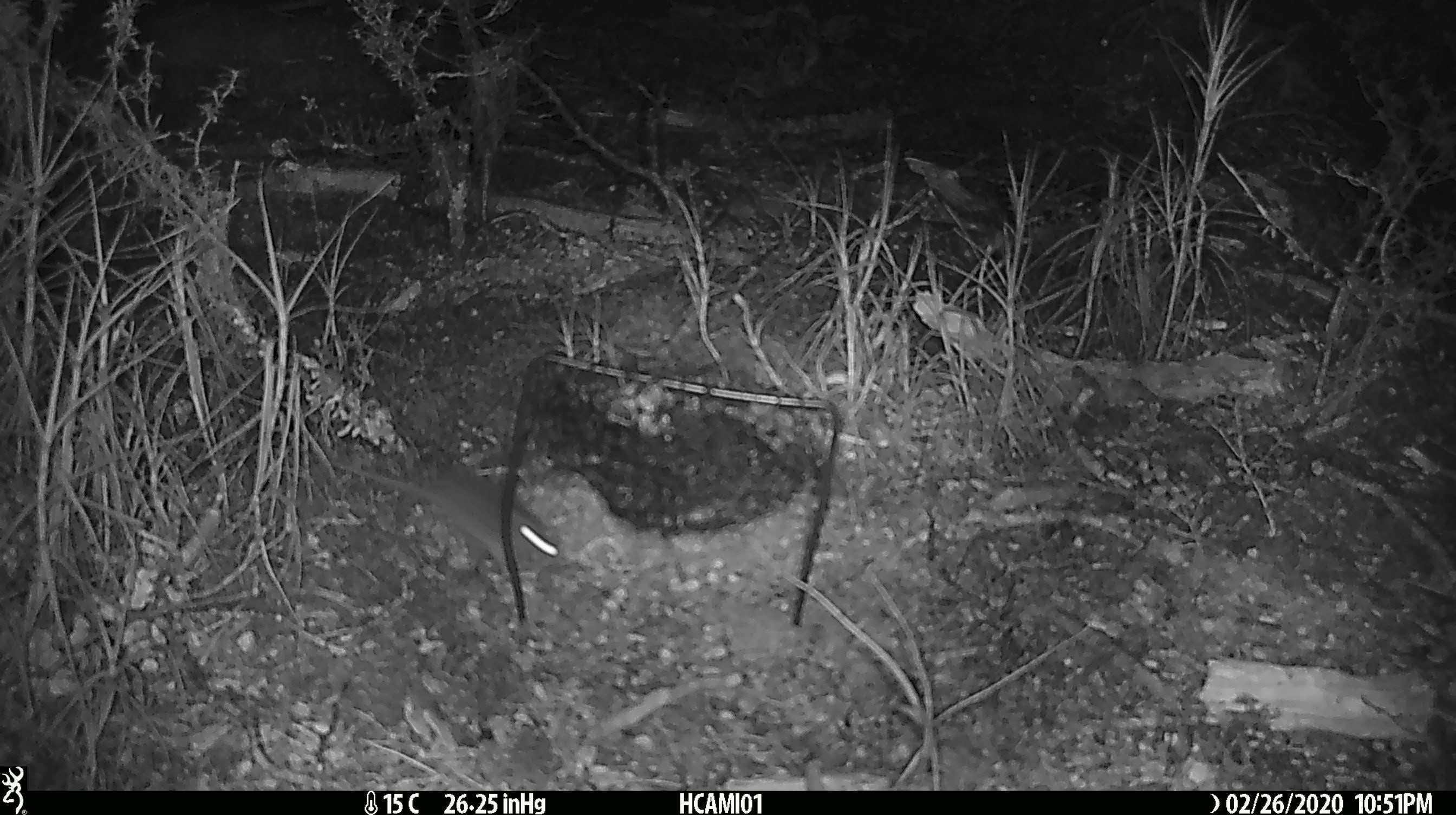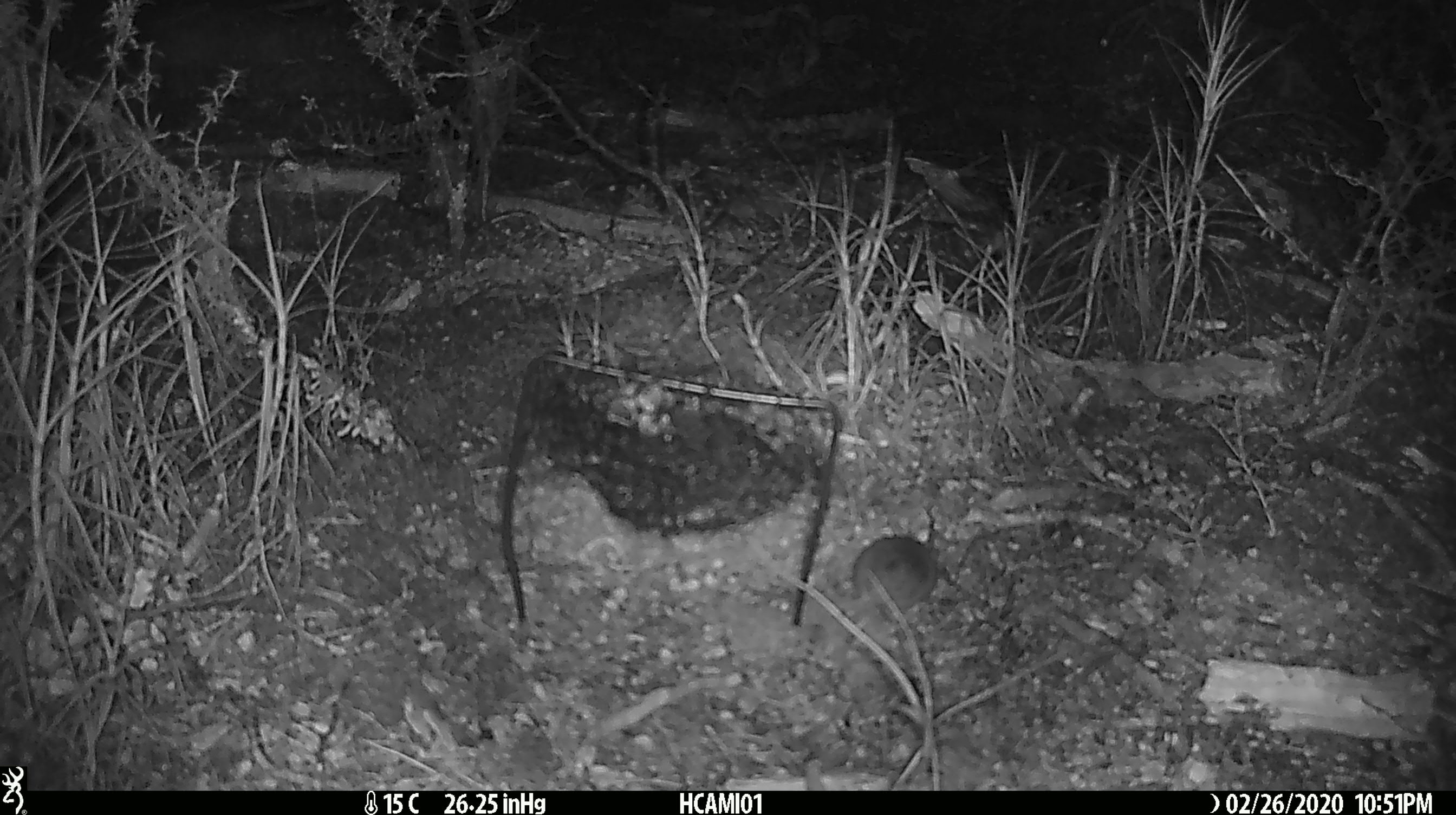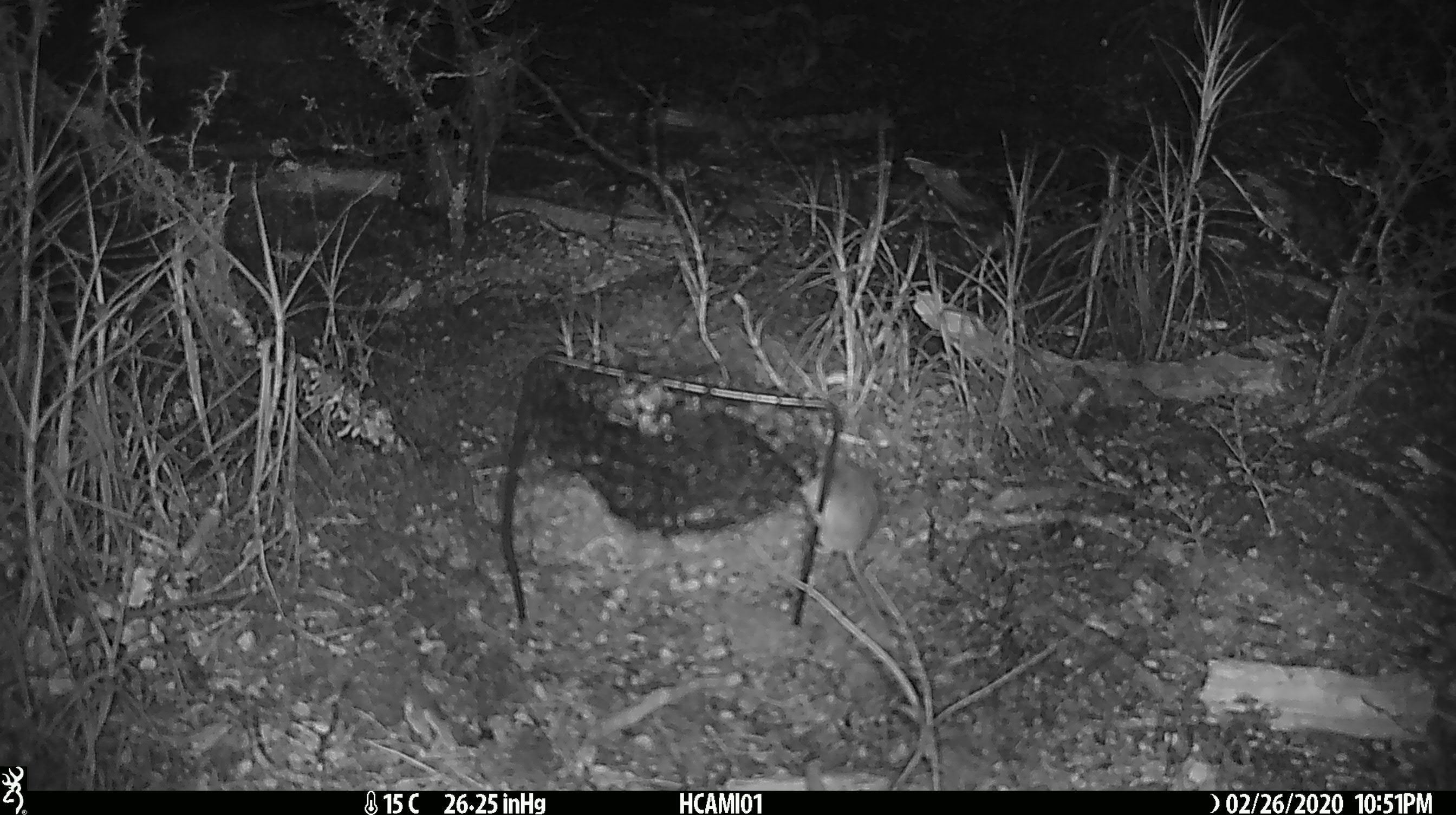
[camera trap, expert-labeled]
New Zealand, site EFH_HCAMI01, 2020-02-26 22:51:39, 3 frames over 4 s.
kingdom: Animalia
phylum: Chordata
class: Mammalia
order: Rodentia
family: Muridae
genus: Mus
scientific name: Mus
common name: mouse